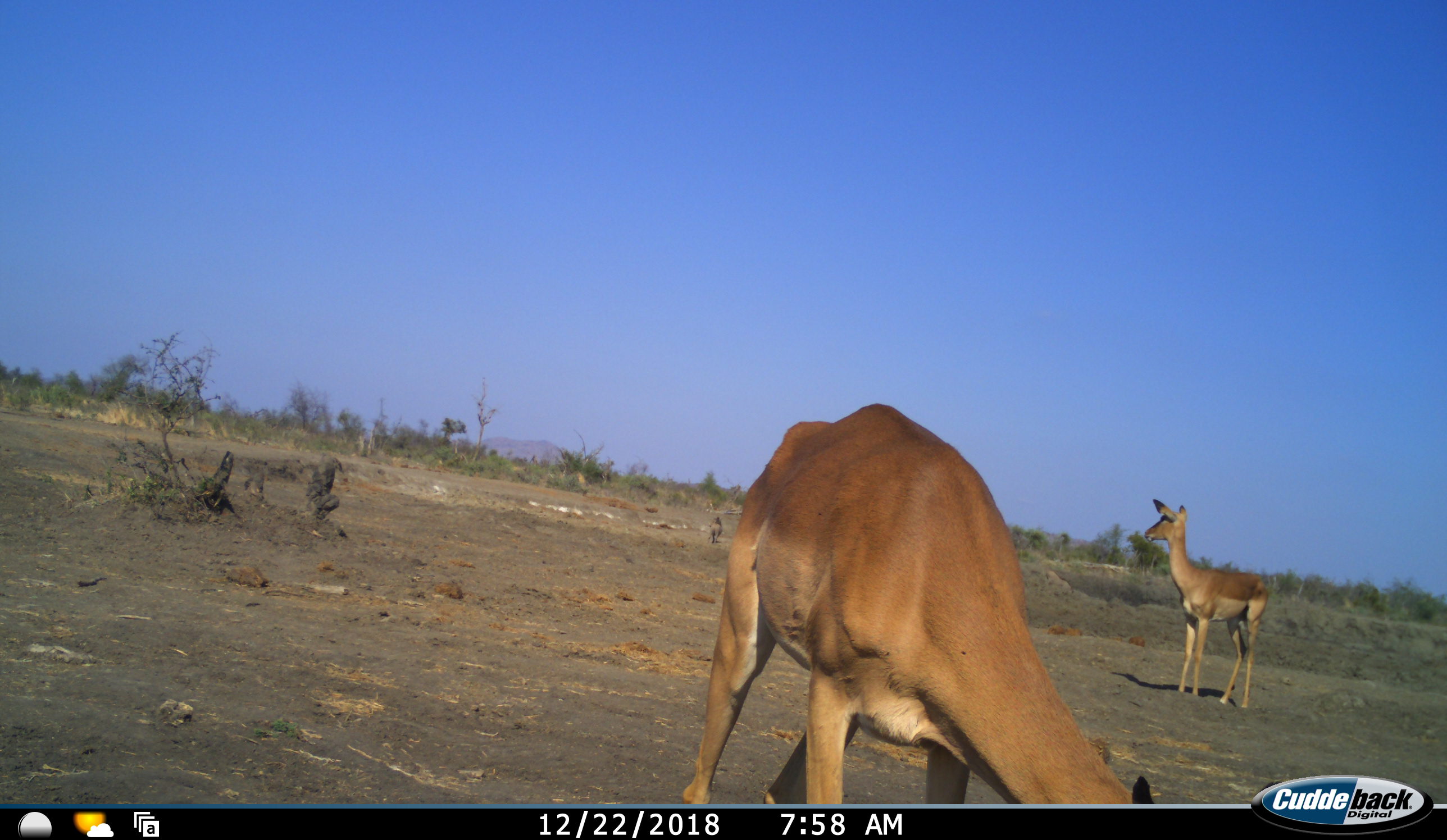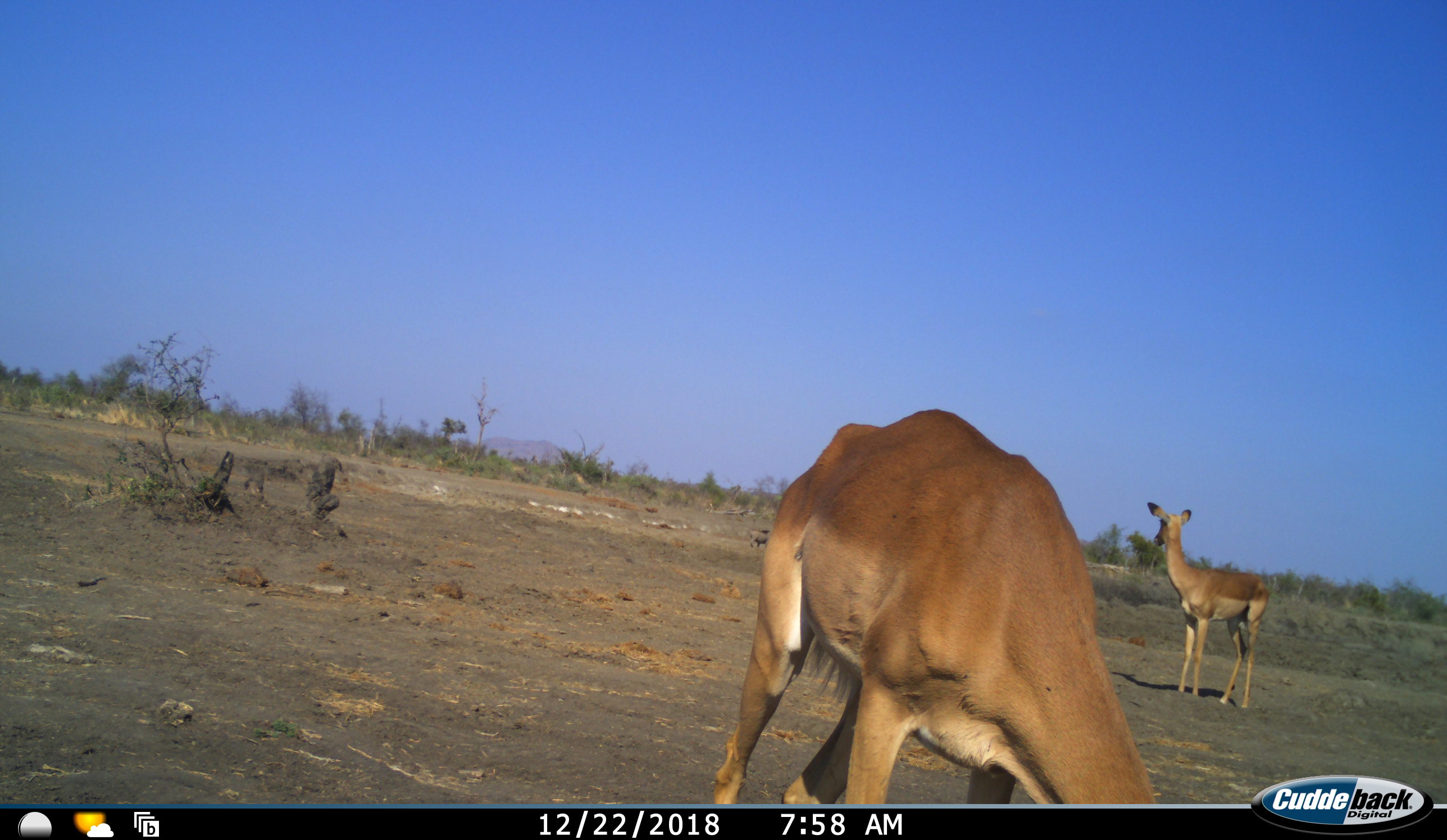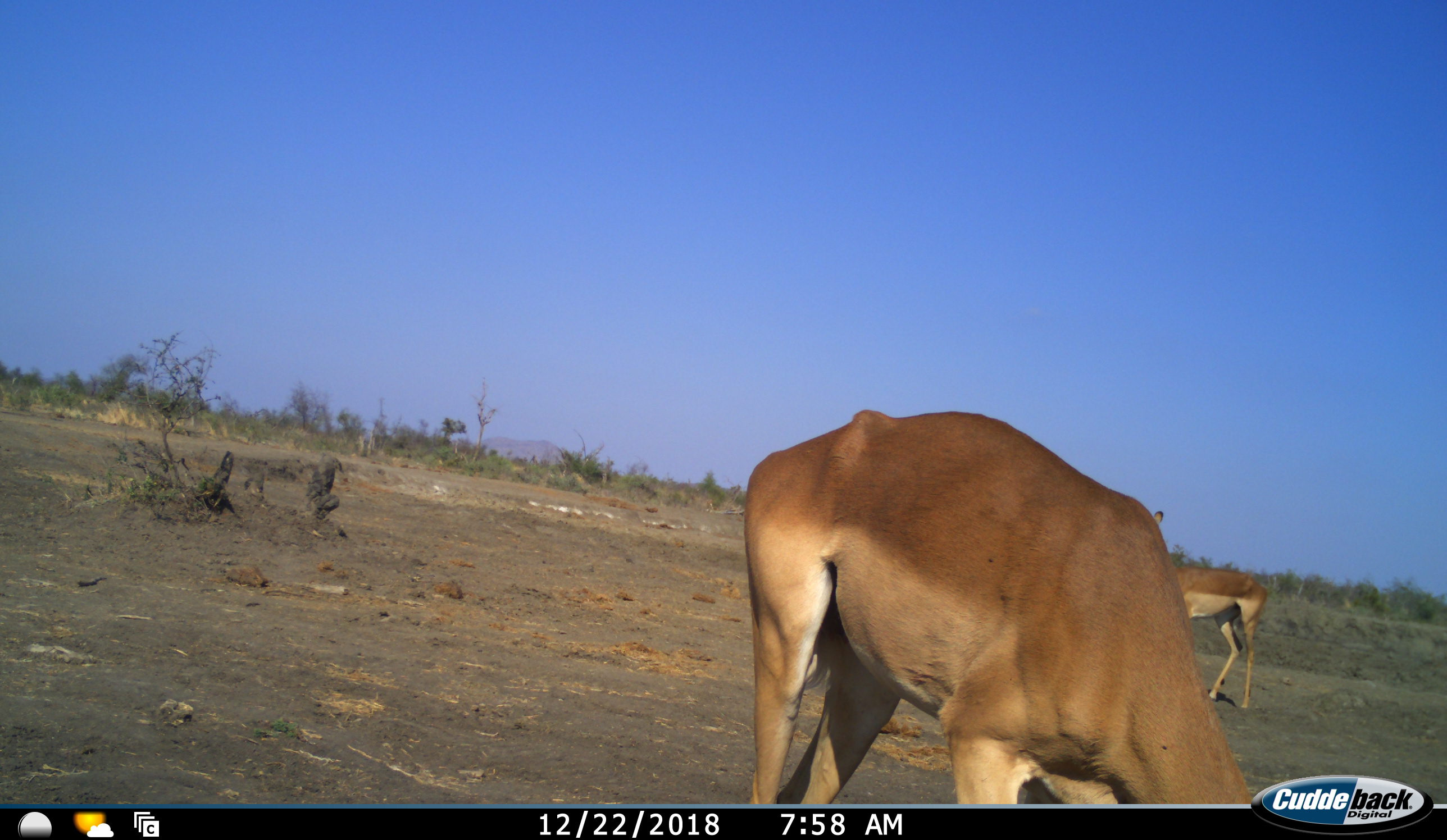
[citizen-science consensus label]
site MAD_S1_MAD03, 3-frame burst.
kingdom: Animalia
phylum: Chordata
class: Mammalia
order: Artiodactyla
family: Bovidae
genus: Aepyceros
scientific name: Aepyceros melampus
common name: impala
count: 2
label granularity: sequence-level